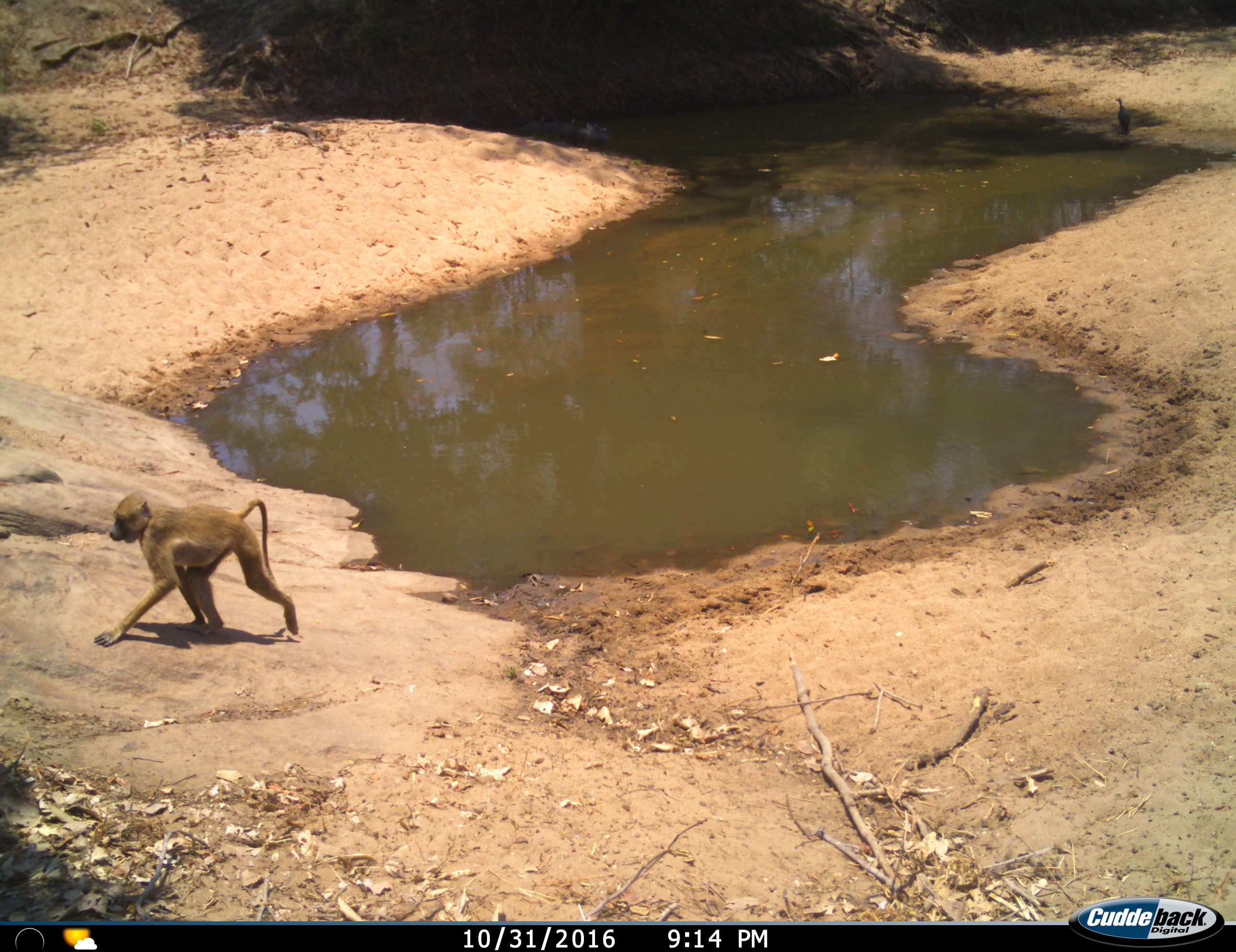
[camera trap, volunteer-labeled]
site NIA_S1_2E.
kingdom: Animalia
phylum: Chordata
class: Mammalia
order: Primates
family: Cercopithecidae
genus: Papio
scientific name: Papio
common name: baboon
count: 1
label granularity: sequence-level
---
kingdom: Animalia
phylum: Chordata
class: Aves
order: Galliformes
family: Numididae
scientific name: Numididae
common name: guineafowl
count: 1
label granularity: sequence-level